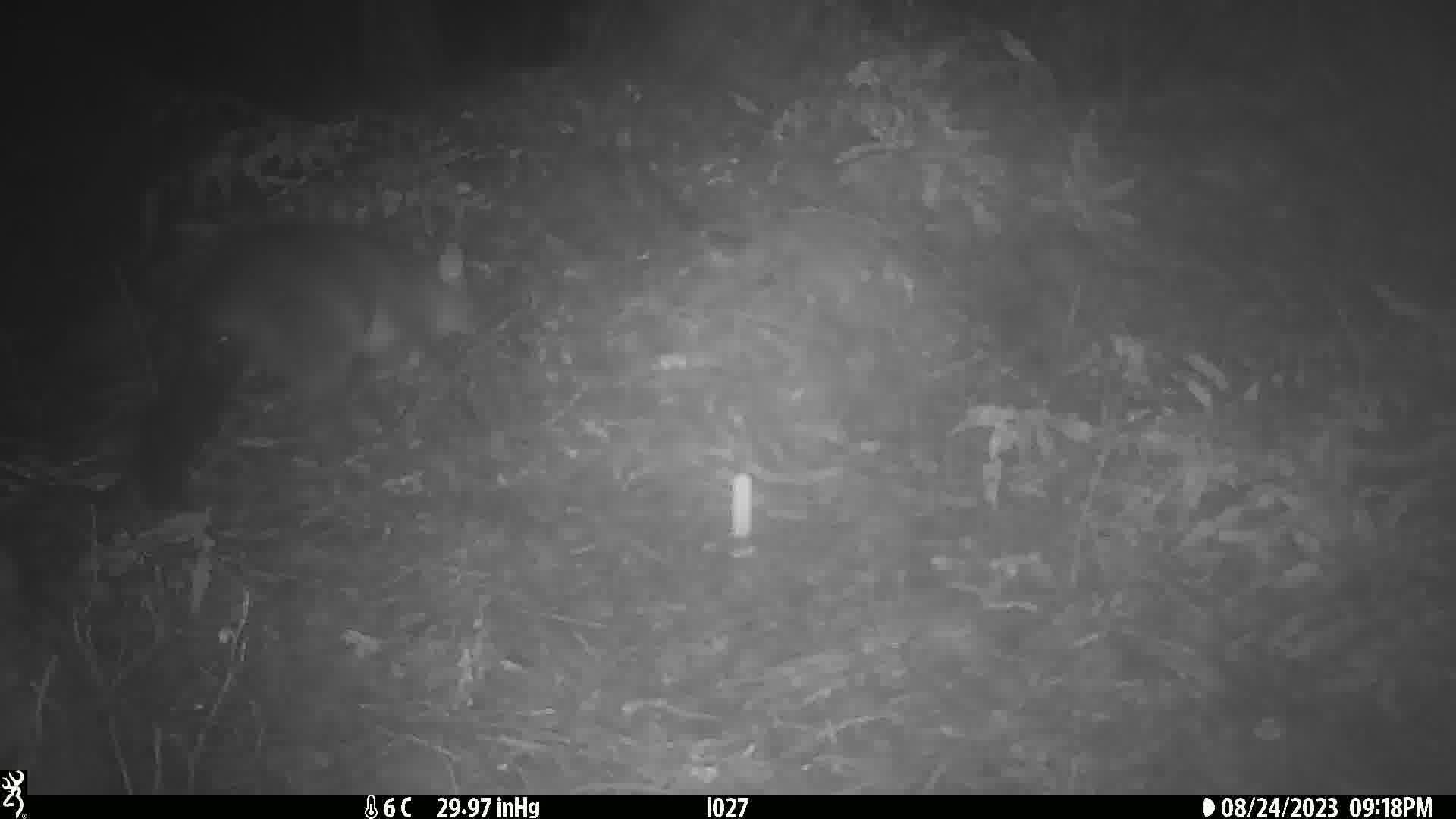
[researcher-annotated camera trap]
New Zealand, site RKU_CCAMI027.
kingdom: Animalia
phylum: Chordata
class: Mammalia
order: Diprotodontia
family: Phalangeridae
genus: Trichosurus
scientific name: Trichosurus vulpecula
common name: common brushtail possum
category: possum